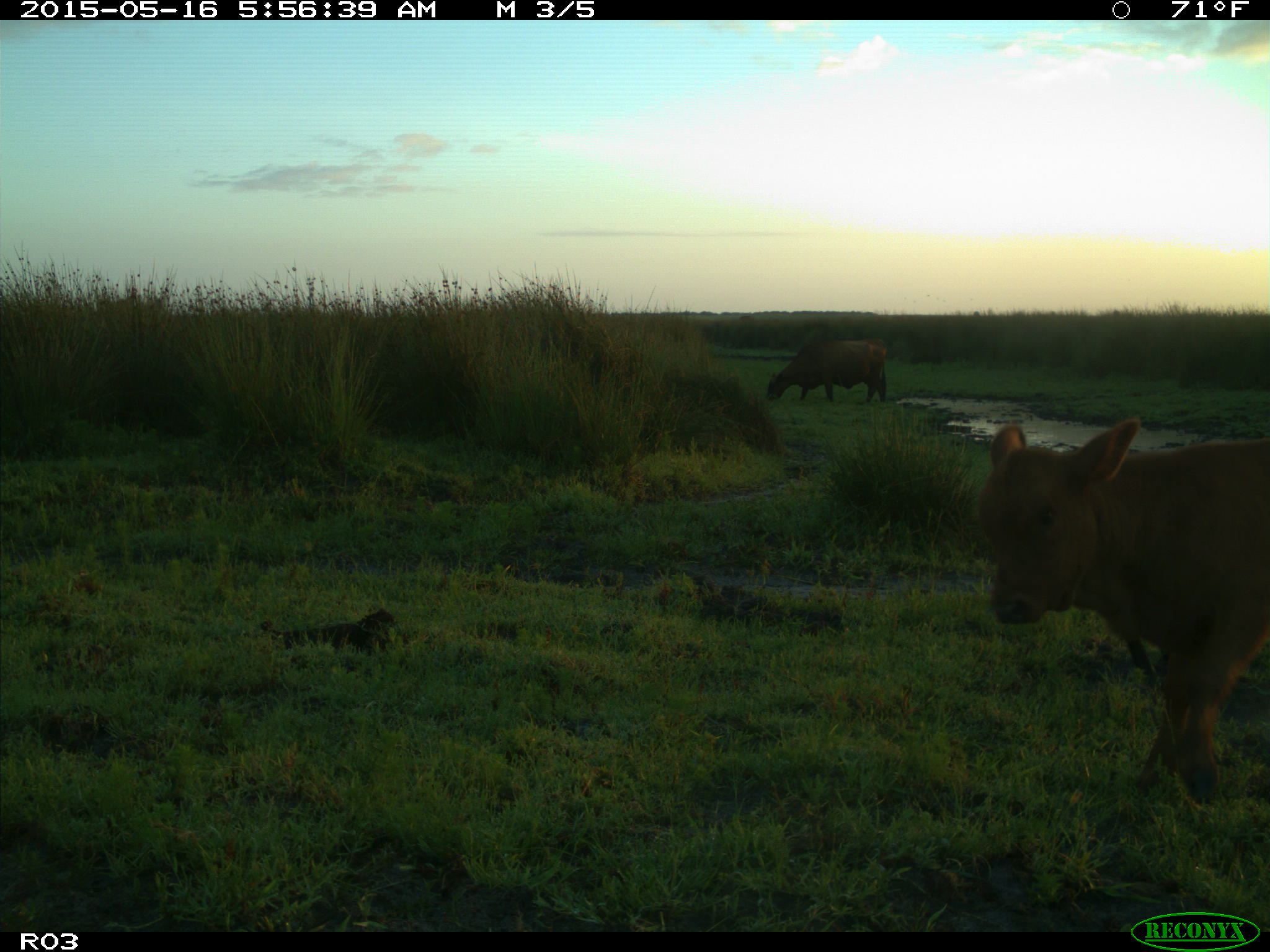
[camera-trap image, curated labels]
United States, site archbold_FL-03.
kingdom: Animalia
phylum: Chordata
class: Mammalia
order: Artiodactyla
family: Suidae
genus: Sus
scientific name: Sus scrofa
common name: wild boar